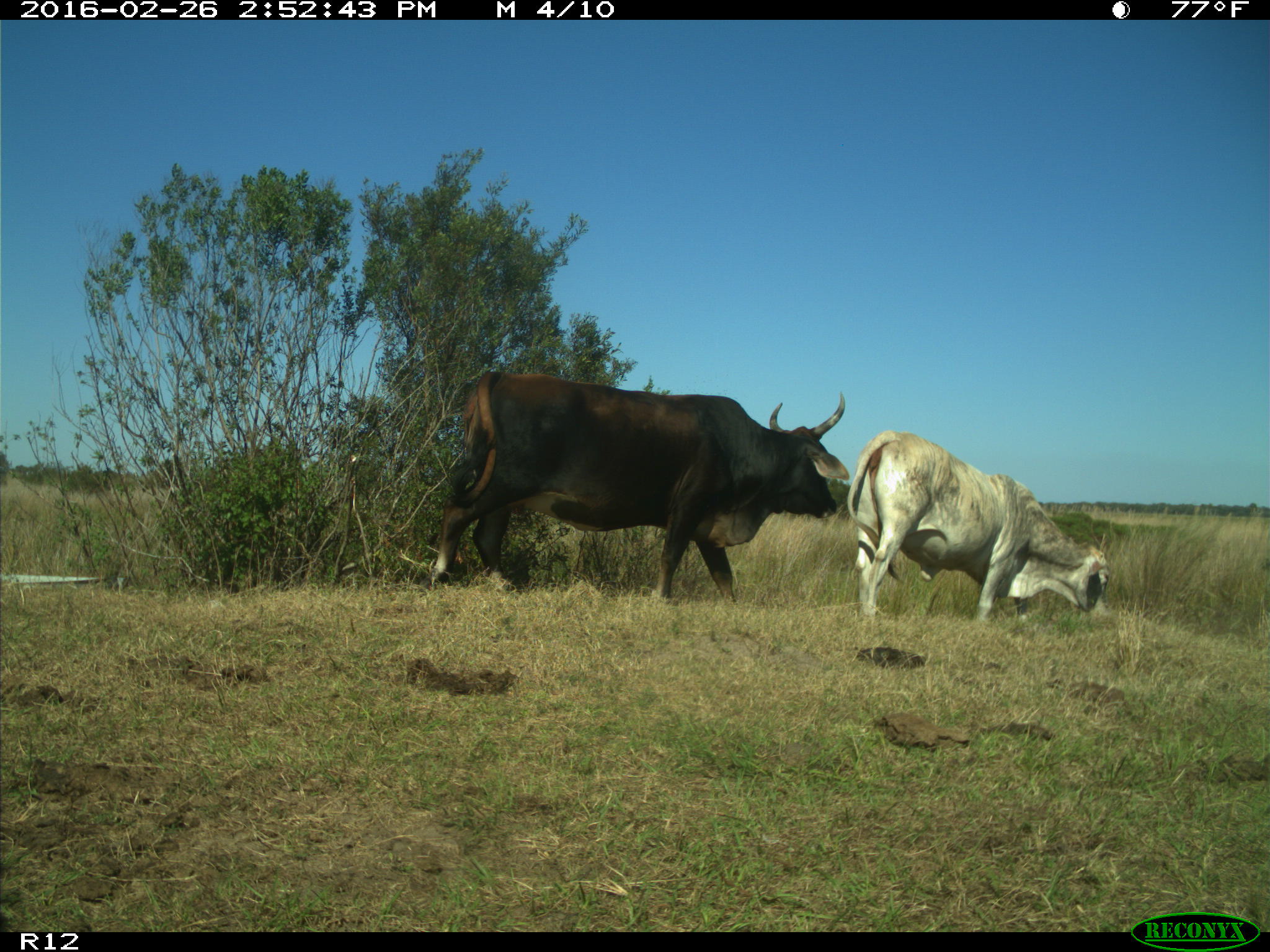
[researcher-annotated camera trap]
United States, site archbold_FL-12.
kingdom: Animalia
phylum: Chordata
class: Mammalia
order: Artiodactyla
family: Bovidae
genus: Bos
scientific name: Bos taurus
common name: domestic cow